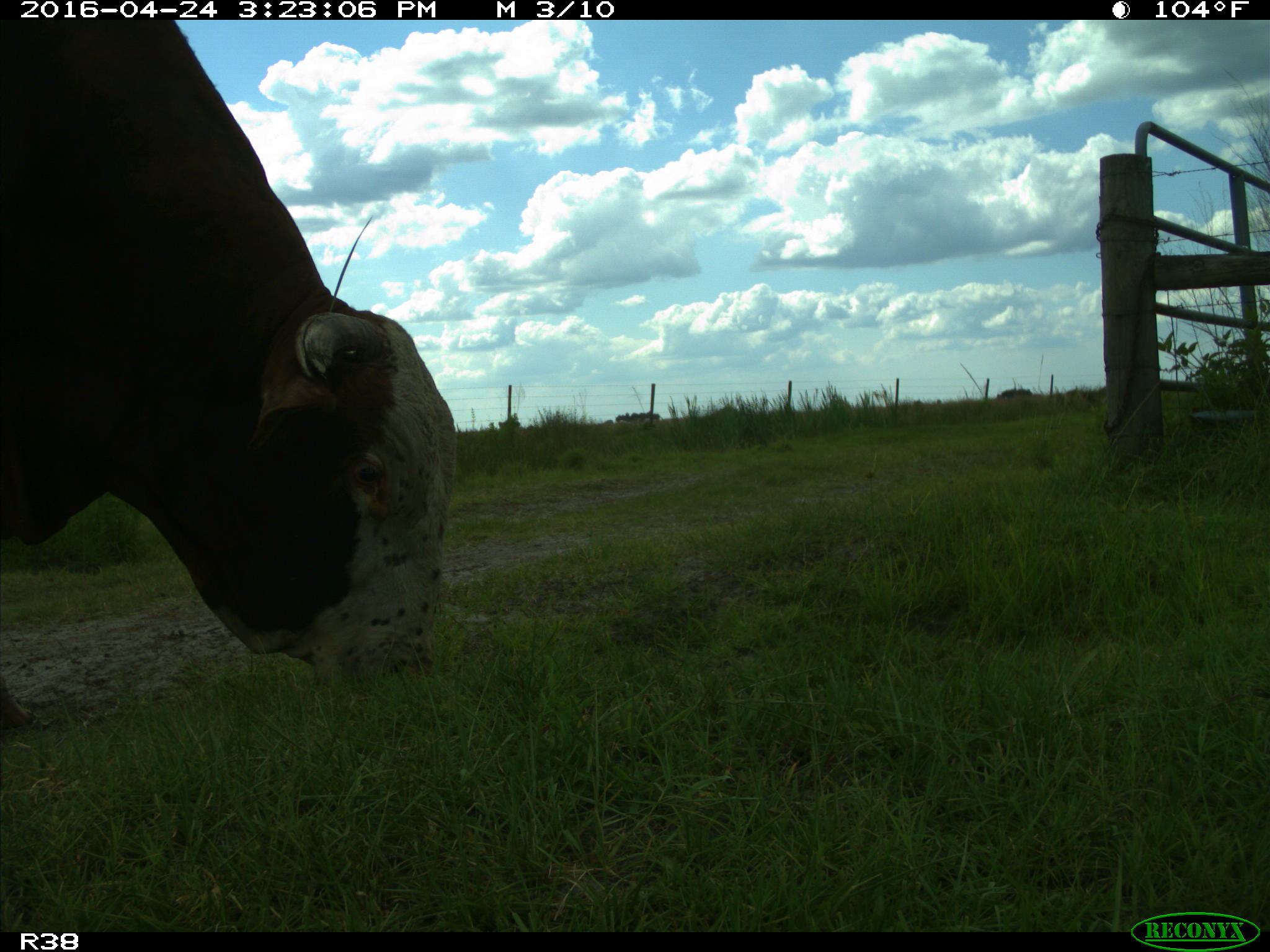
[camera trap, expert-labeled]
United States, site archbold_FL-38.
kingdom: Animalia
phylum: Chordata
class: Mammalia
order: Artiodactyla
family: Bovidae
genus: Bos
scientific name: Bos taurus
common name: domestic cow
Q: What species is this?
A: Bos taurus (domestic cow).